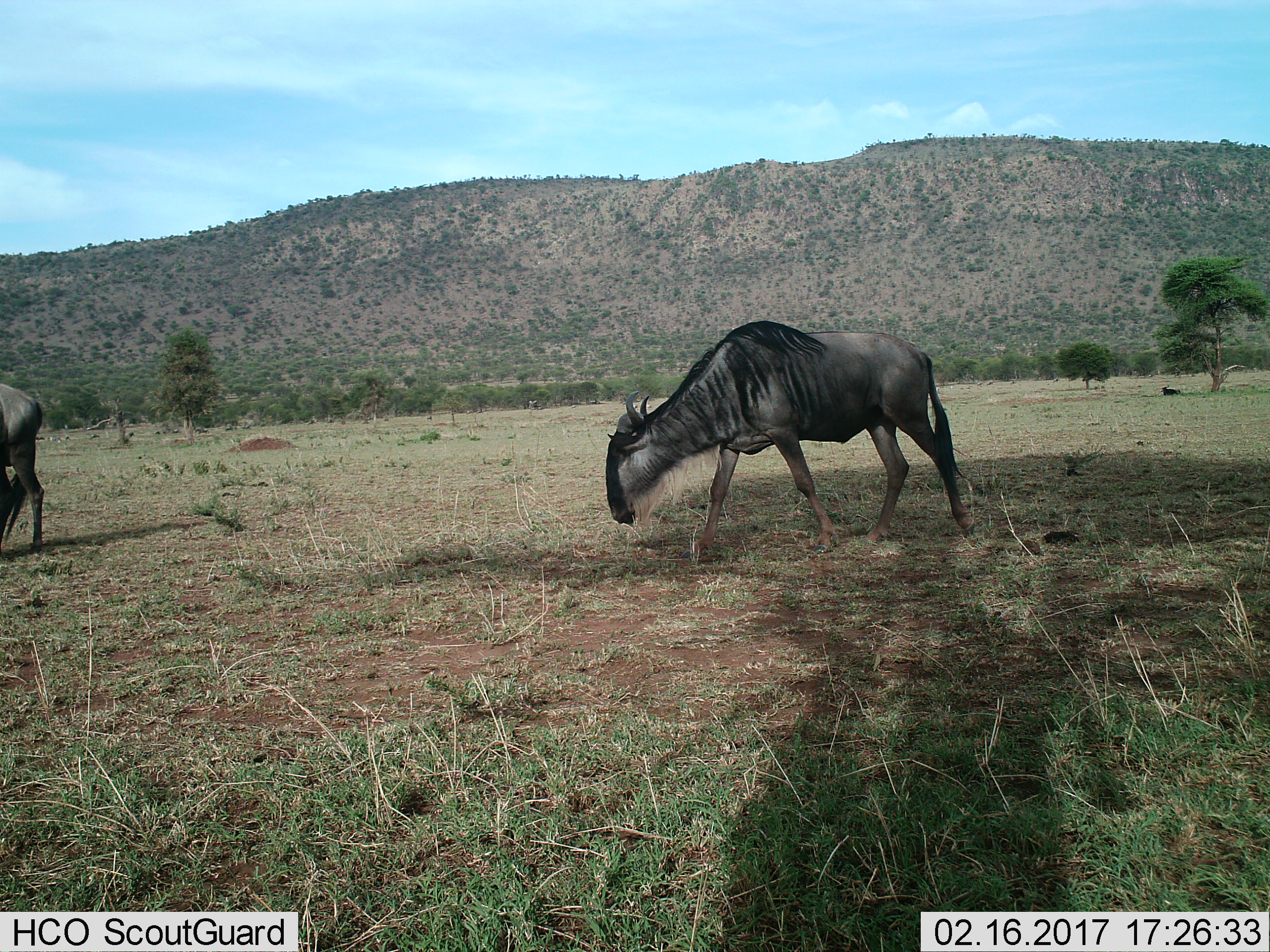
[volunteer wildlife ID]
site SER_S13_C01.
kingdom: Animalia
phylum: Chordata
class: Mammalia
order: Artiodactyla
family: Bovidae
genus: Connochaetes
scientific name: Connochaetes taurinus taurinus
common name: blue wildebeest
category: wildebeestblue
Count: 2.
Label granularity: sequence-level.